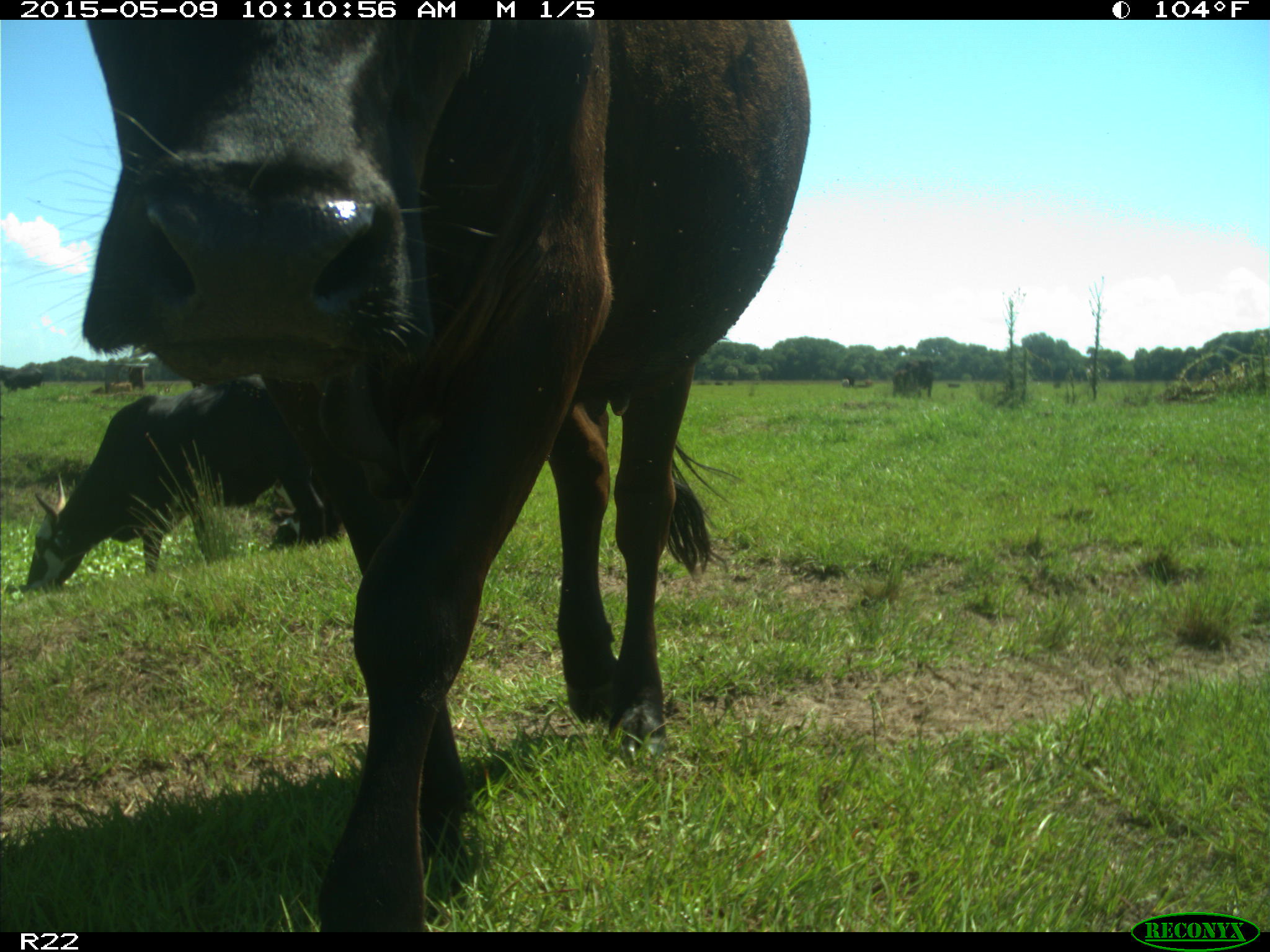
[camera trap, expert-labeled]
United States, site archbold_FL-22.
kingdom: Animalia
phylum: Chordata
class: Mammalia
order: Artiodactyla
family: Bovidae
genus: Bos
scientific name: Bos taurus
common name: domestic cow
Bos taurus (domestic cow).